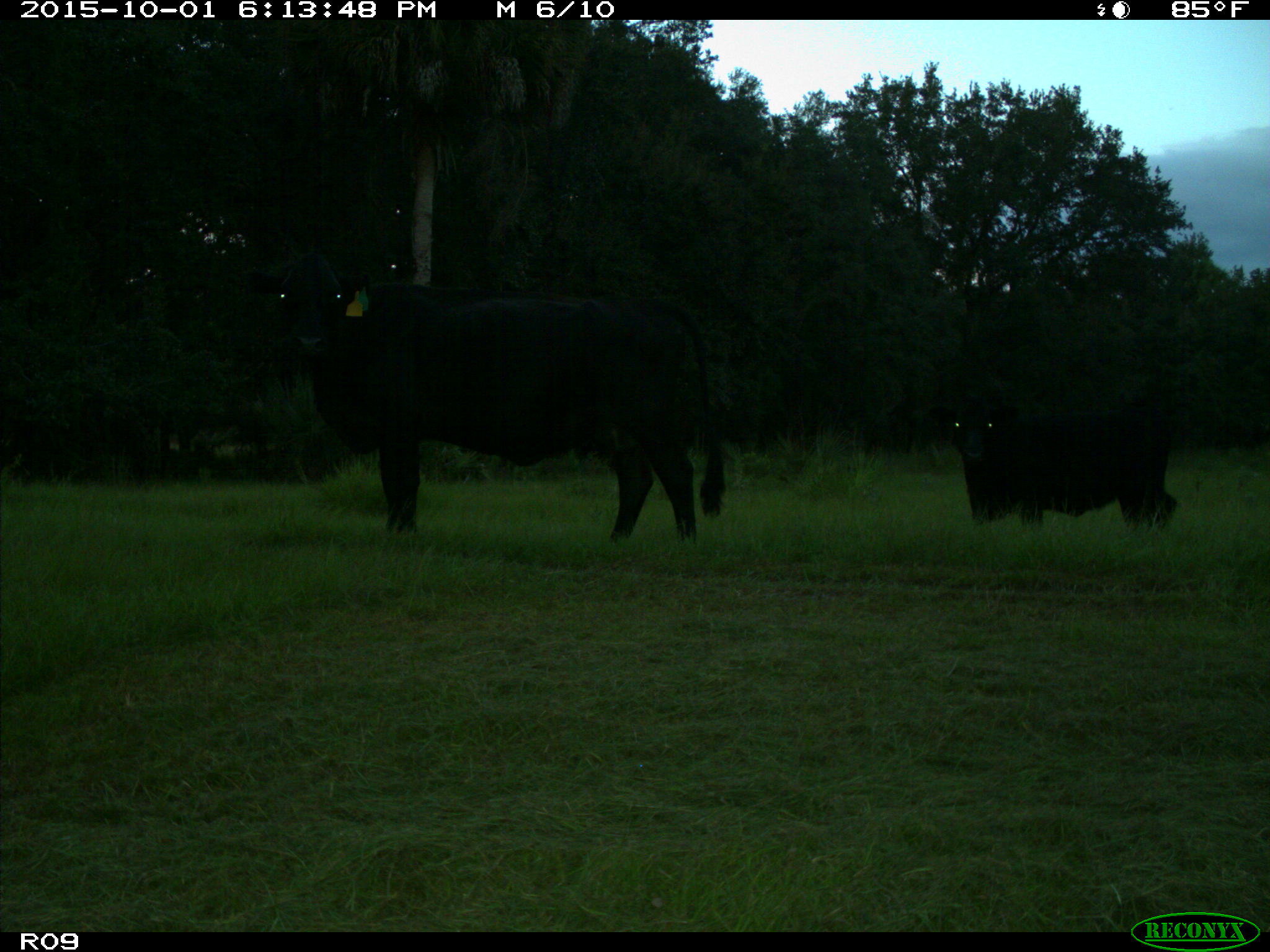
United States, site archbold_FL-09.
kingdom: Animalia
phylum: Chordata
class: Mammalia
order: Artiodactyla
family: Bovidae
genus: Bos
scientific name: Bos taurus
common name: domestic cow